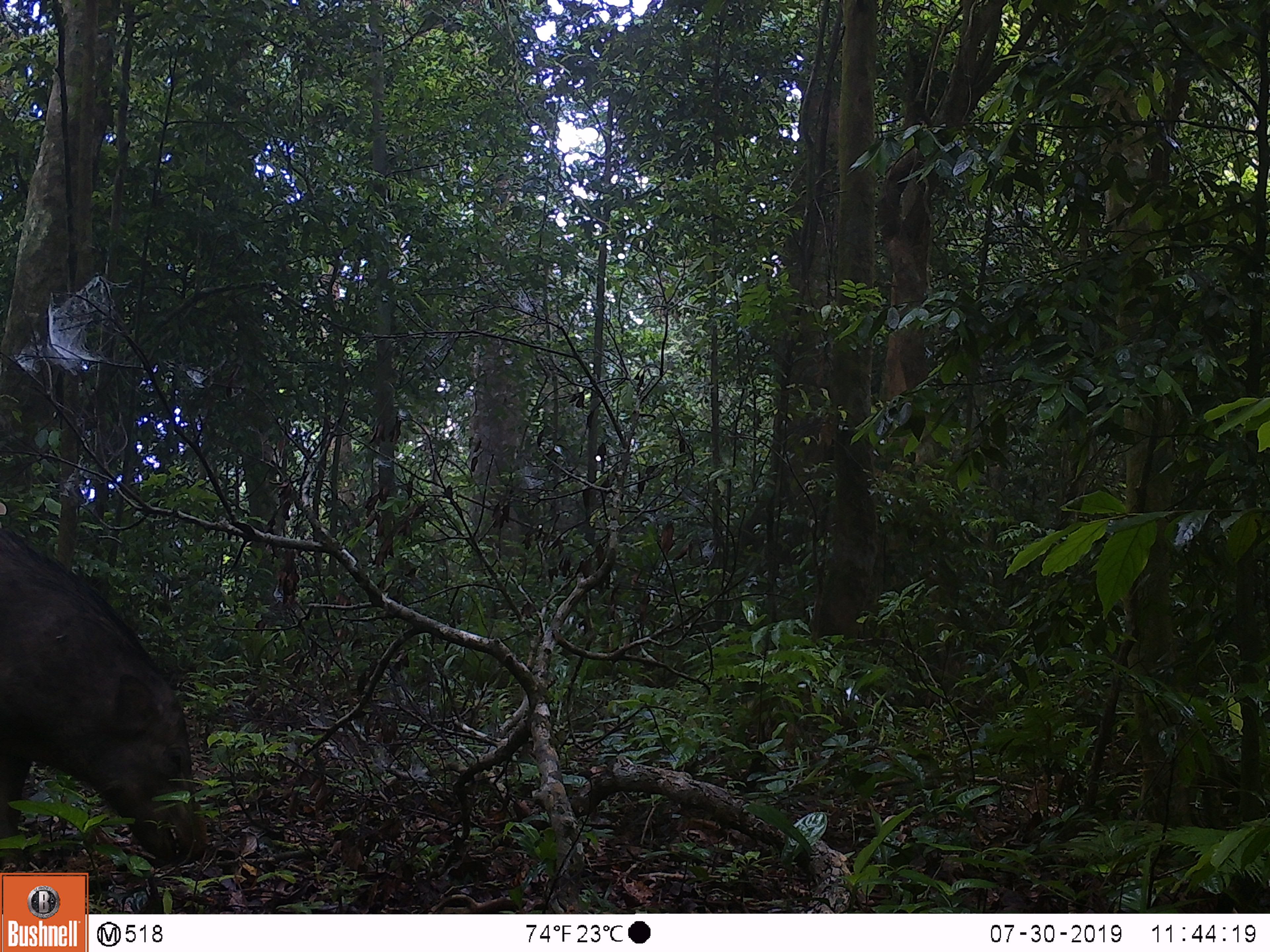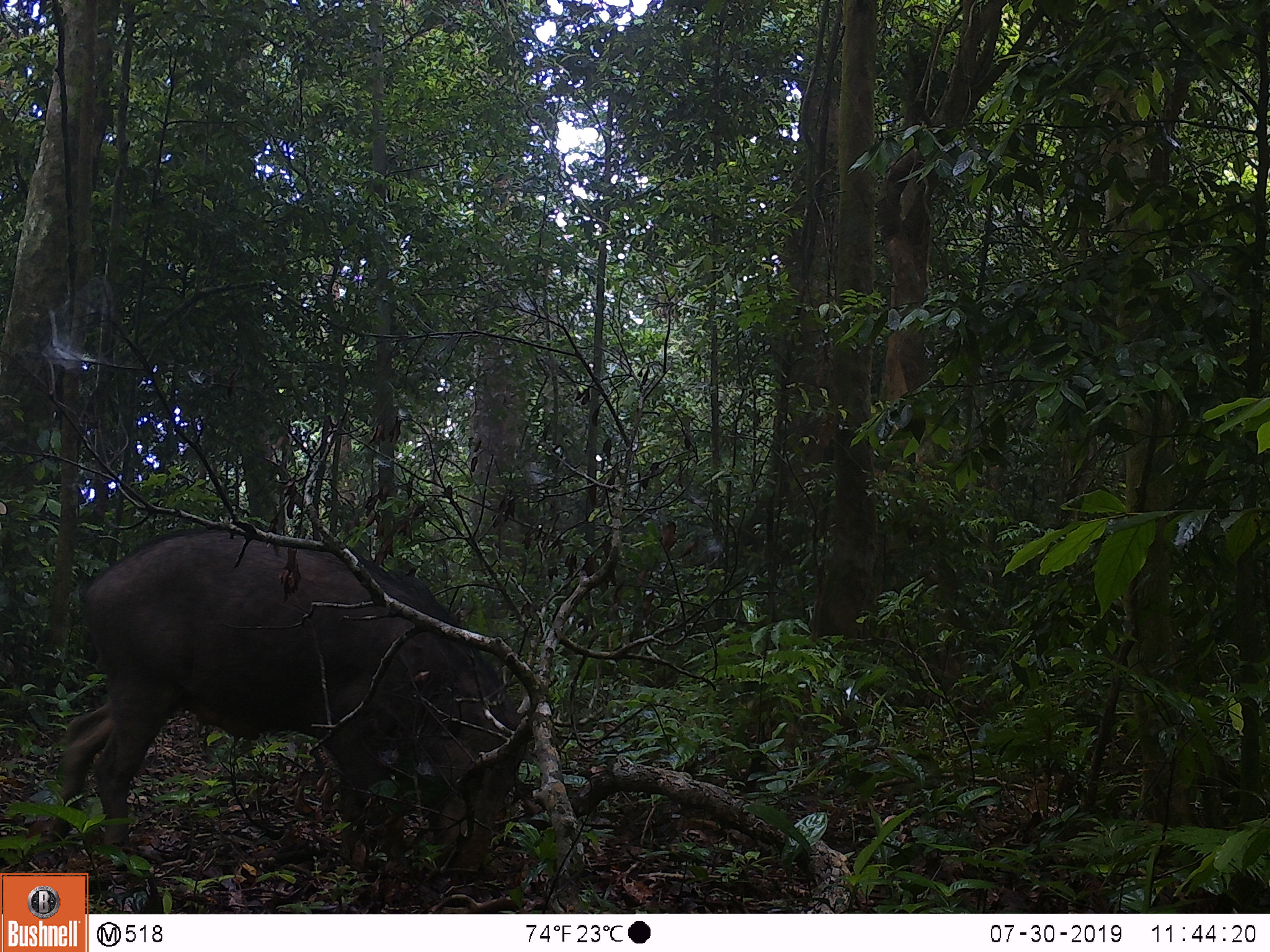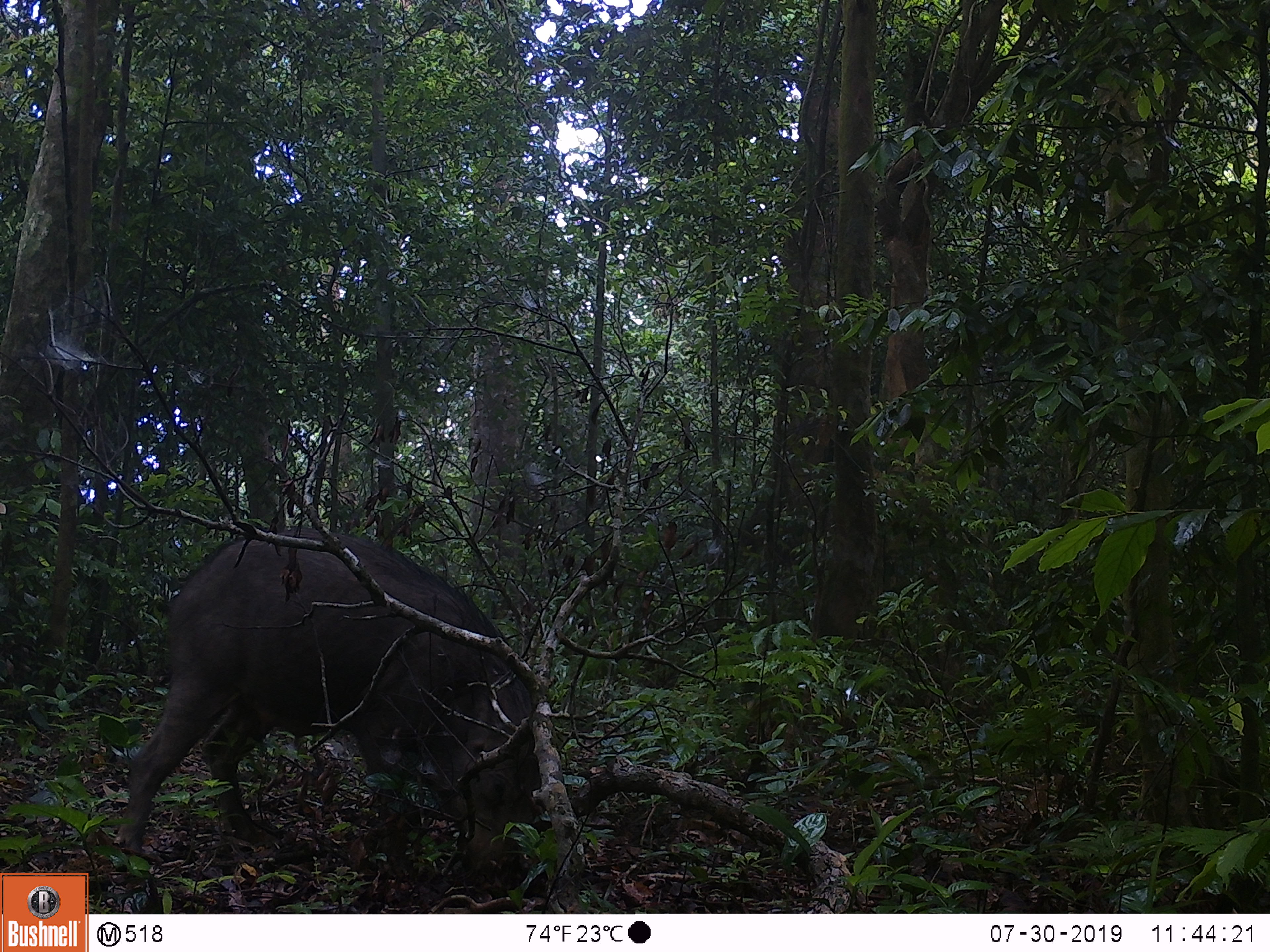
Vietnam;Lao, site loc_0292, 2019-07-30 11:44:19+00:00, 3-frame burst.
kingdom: Animalia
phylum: Chordata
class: Mammalia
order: Artiodactyla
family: Suidae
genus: Sus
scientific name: Sus scrofa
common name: eurasian wild pig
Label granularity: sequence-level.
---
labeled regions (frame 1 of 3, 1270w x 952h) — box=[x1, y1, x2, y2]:
eurasian wild pig: box=[0, 529, 209, 867]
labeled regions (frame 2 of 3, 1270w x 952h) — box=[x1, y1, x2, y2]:
eurasian wild pig: box=[25, 522, 533, 886]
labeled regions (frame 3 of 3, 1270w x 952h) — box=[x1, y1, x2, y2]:
eurasian wild pig: box=[106, 525, 549, 886]